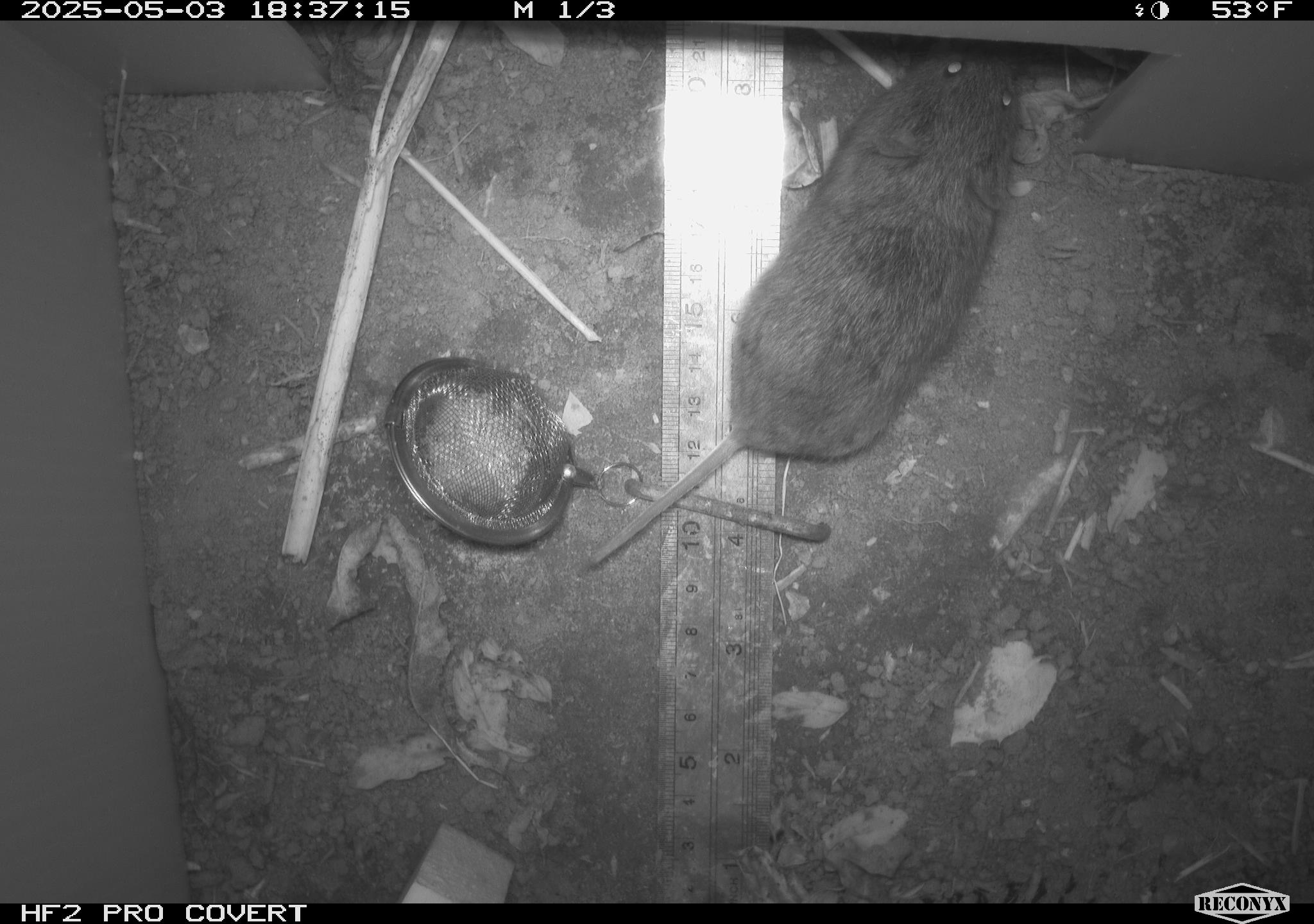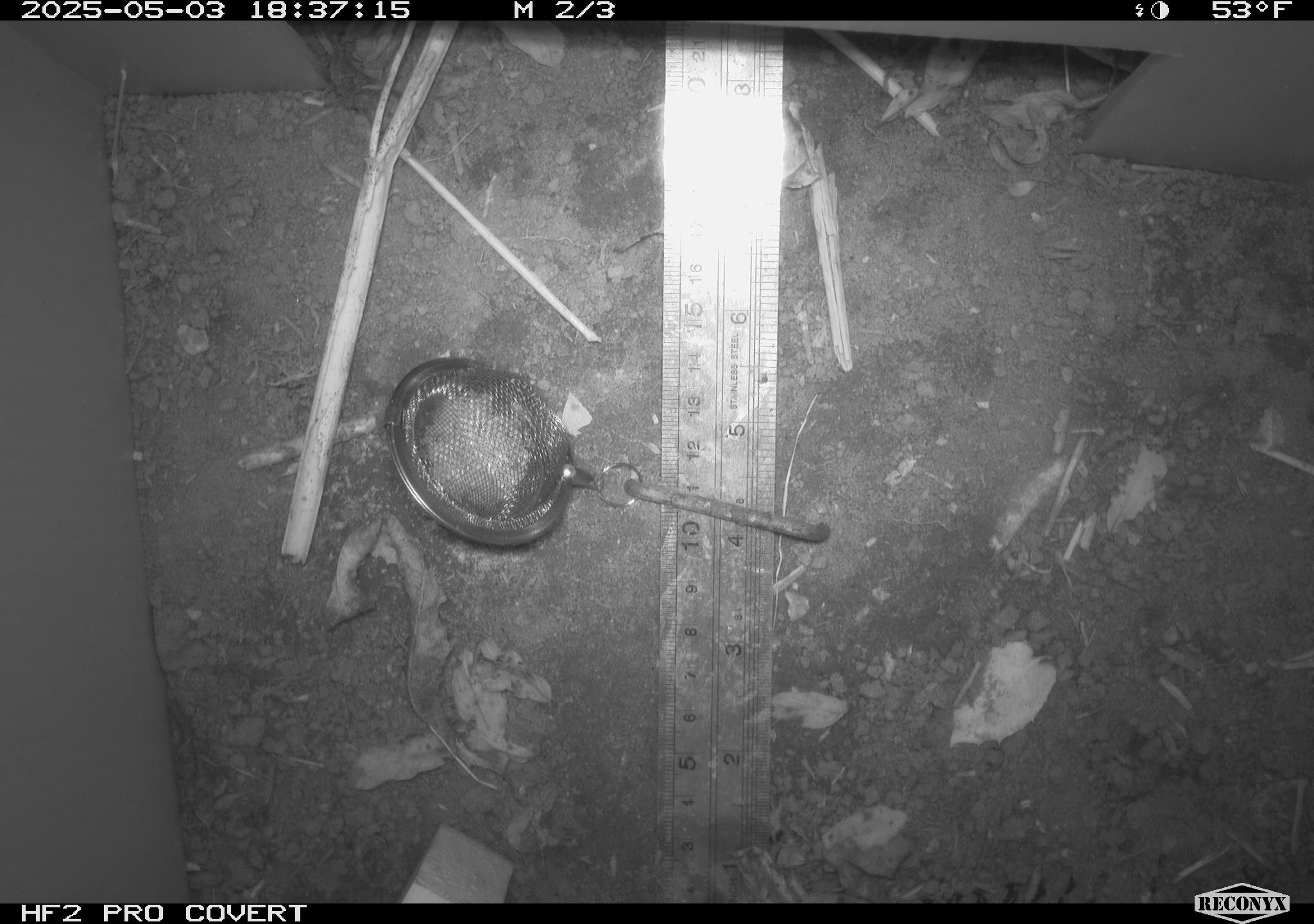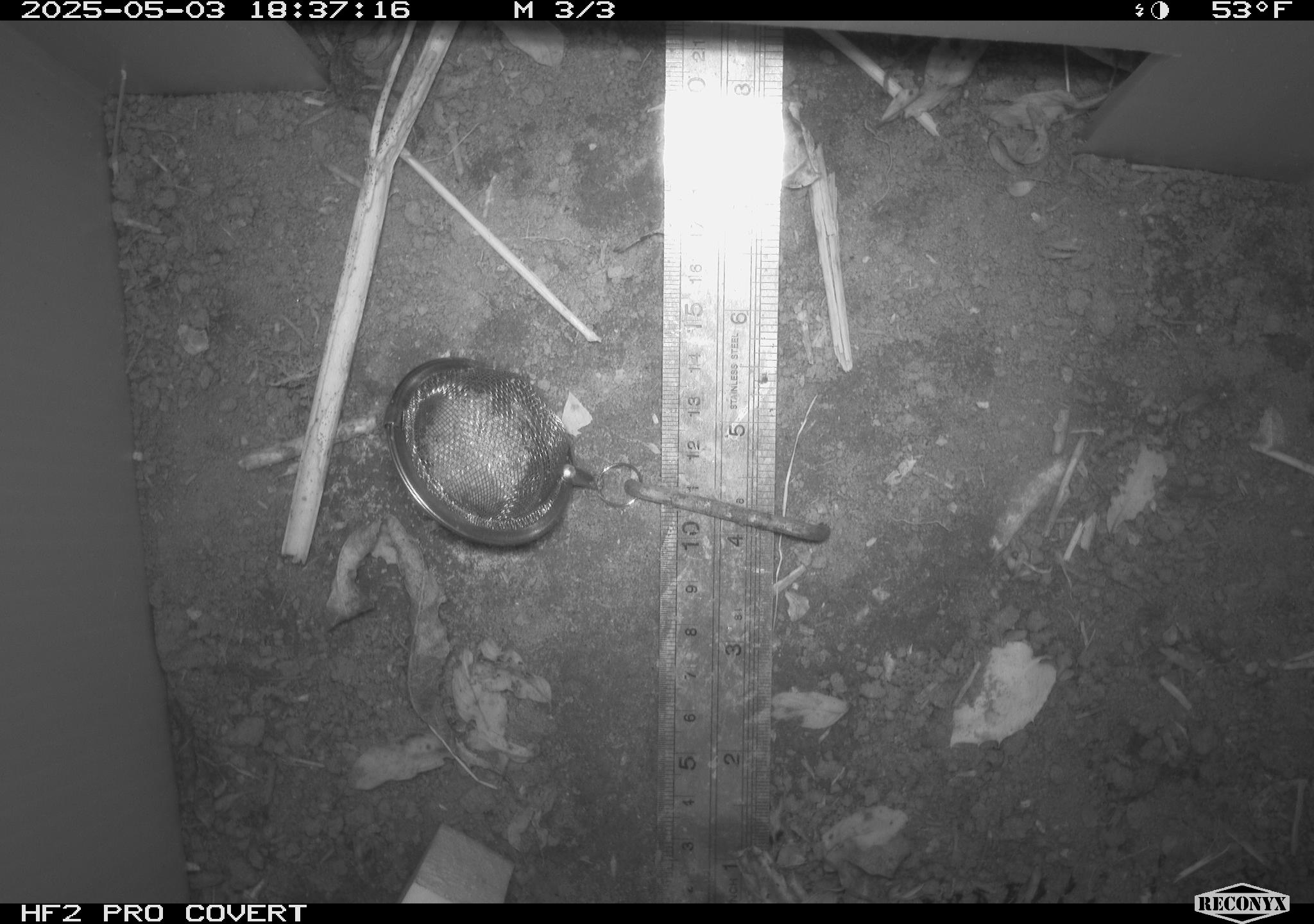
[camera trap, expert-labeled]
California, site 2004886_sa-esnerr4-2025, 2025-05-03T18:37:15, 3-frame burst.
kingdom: Animalia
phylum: Chordata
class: Mammalia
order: Rodentia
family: Cricetidae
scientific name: Arvicolinae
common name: voles, lemmings, and muskrats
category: arvicolinae subfamily